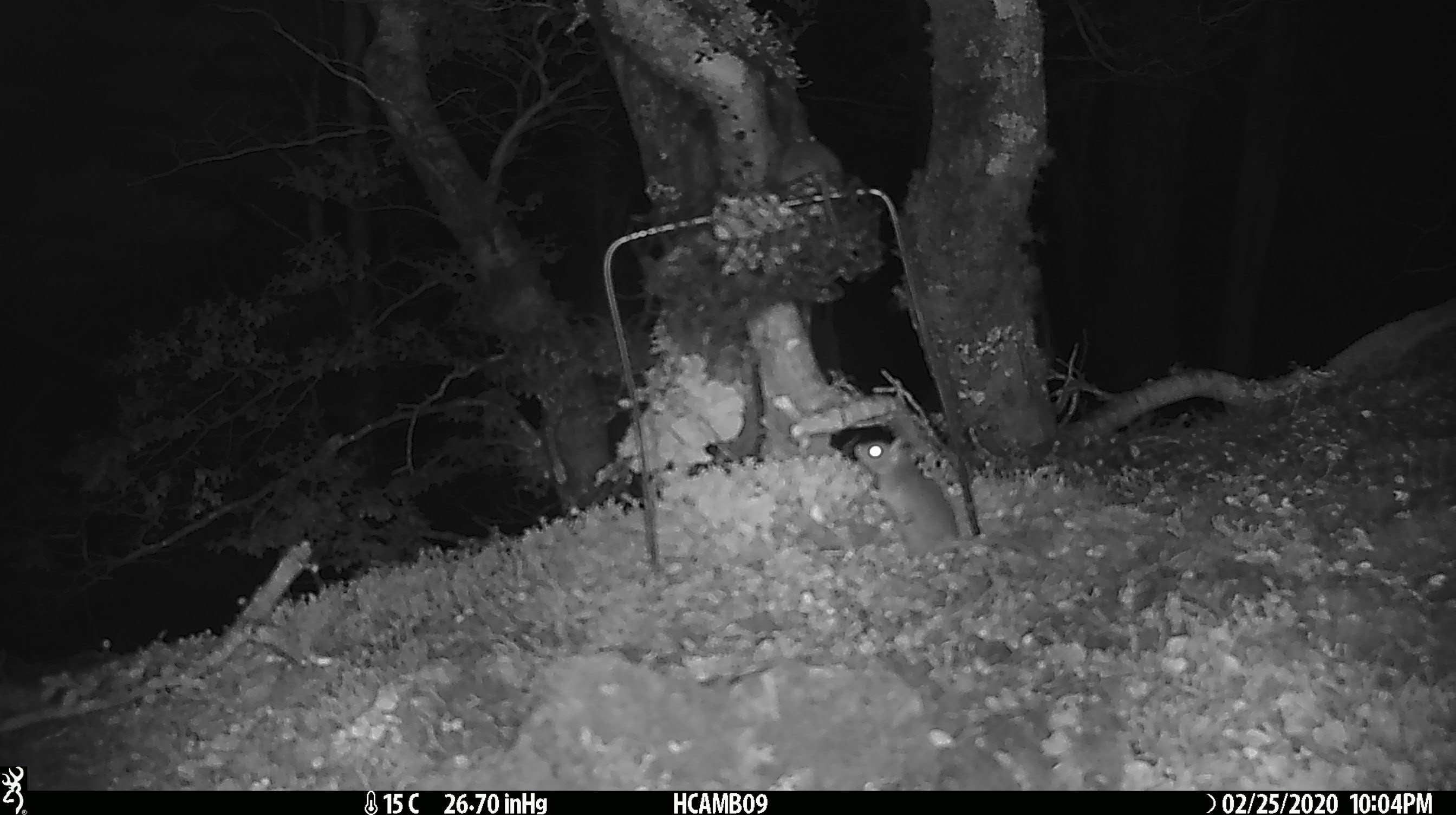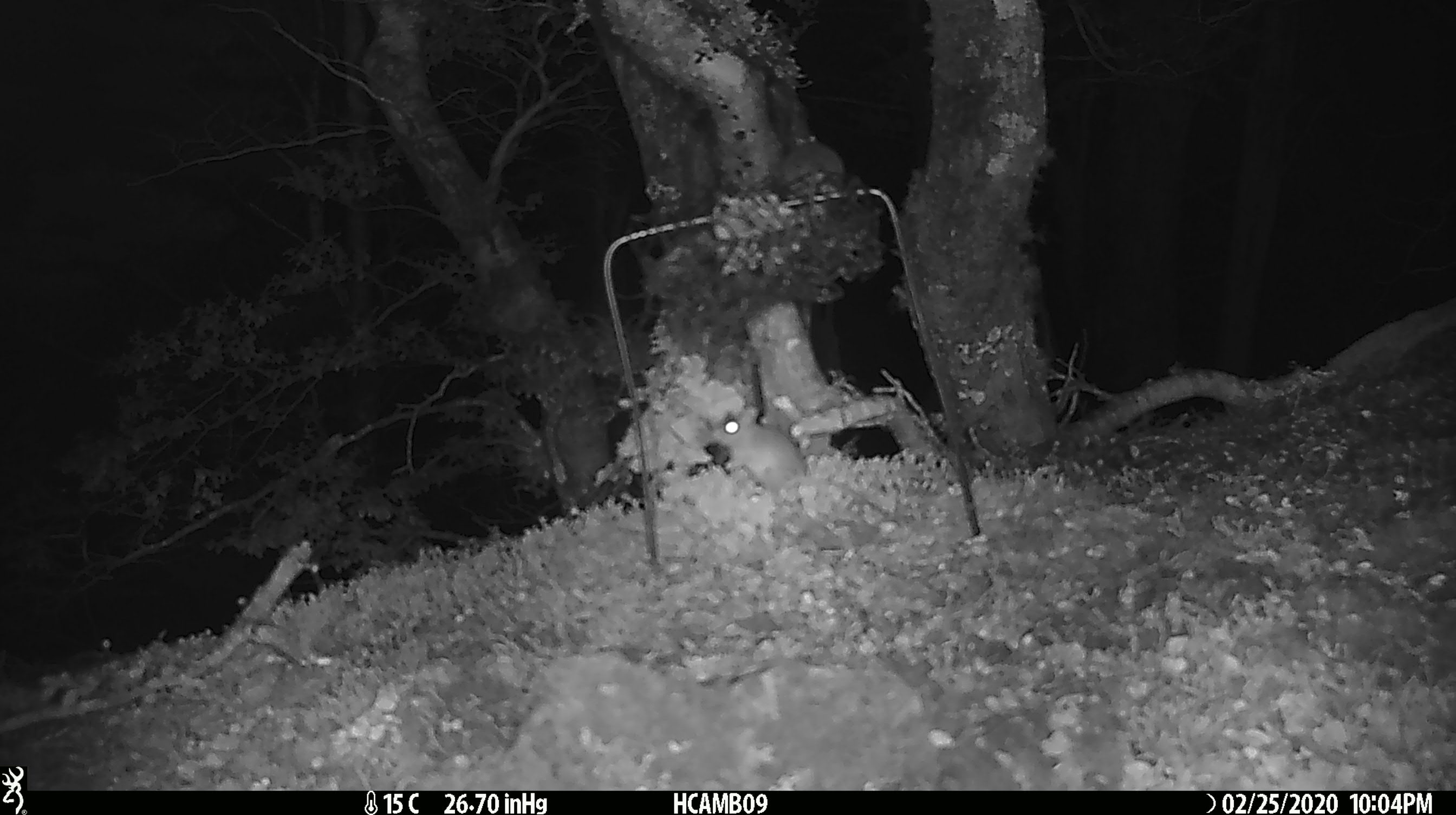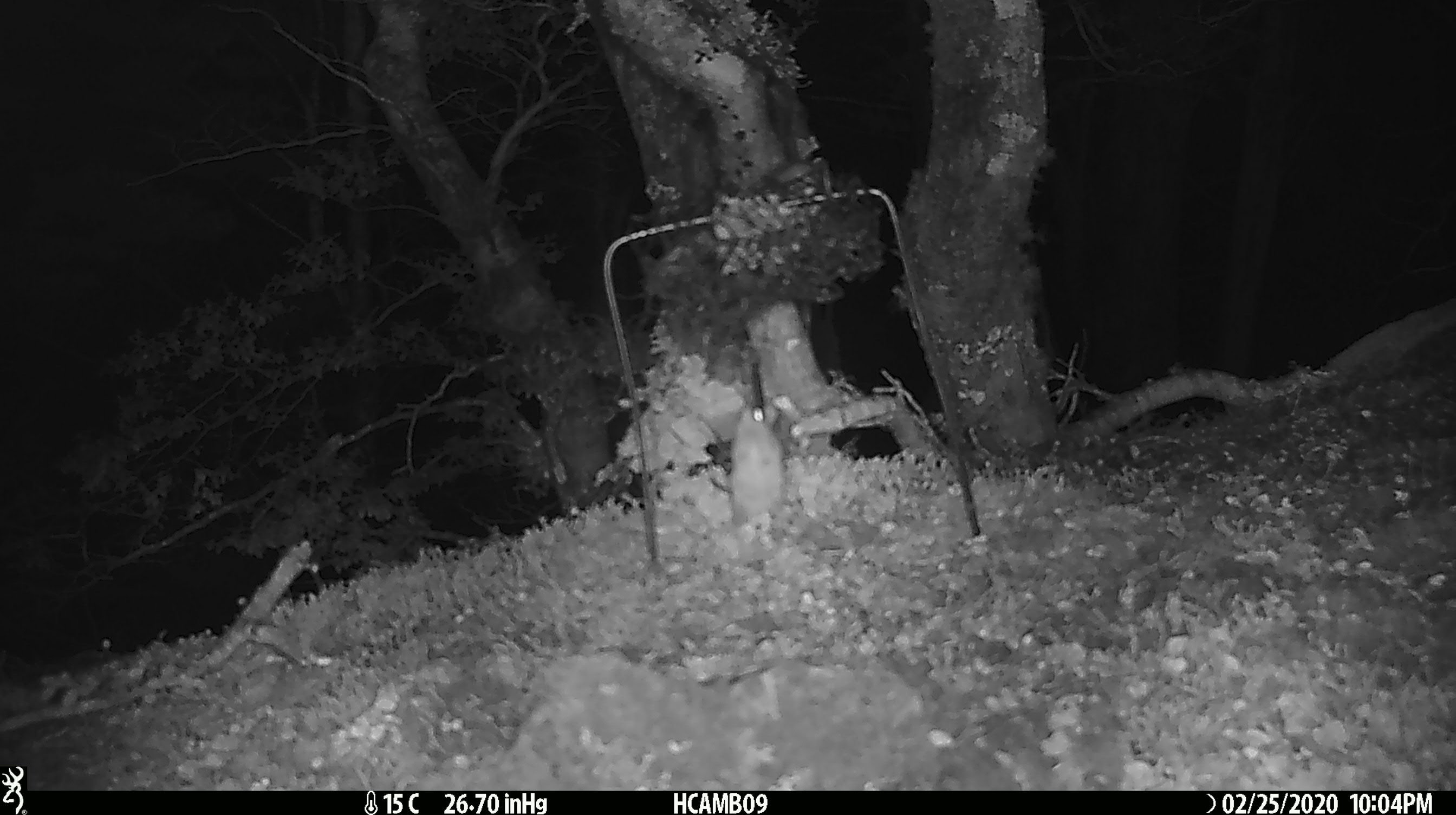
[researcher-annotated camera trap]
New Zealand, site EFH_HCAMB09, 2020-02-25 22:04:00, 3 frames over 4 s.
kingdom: Animalia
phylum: Chordata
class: Mammalia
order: Rodentia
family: Muridae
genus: Mus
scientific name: Mus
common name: mouse